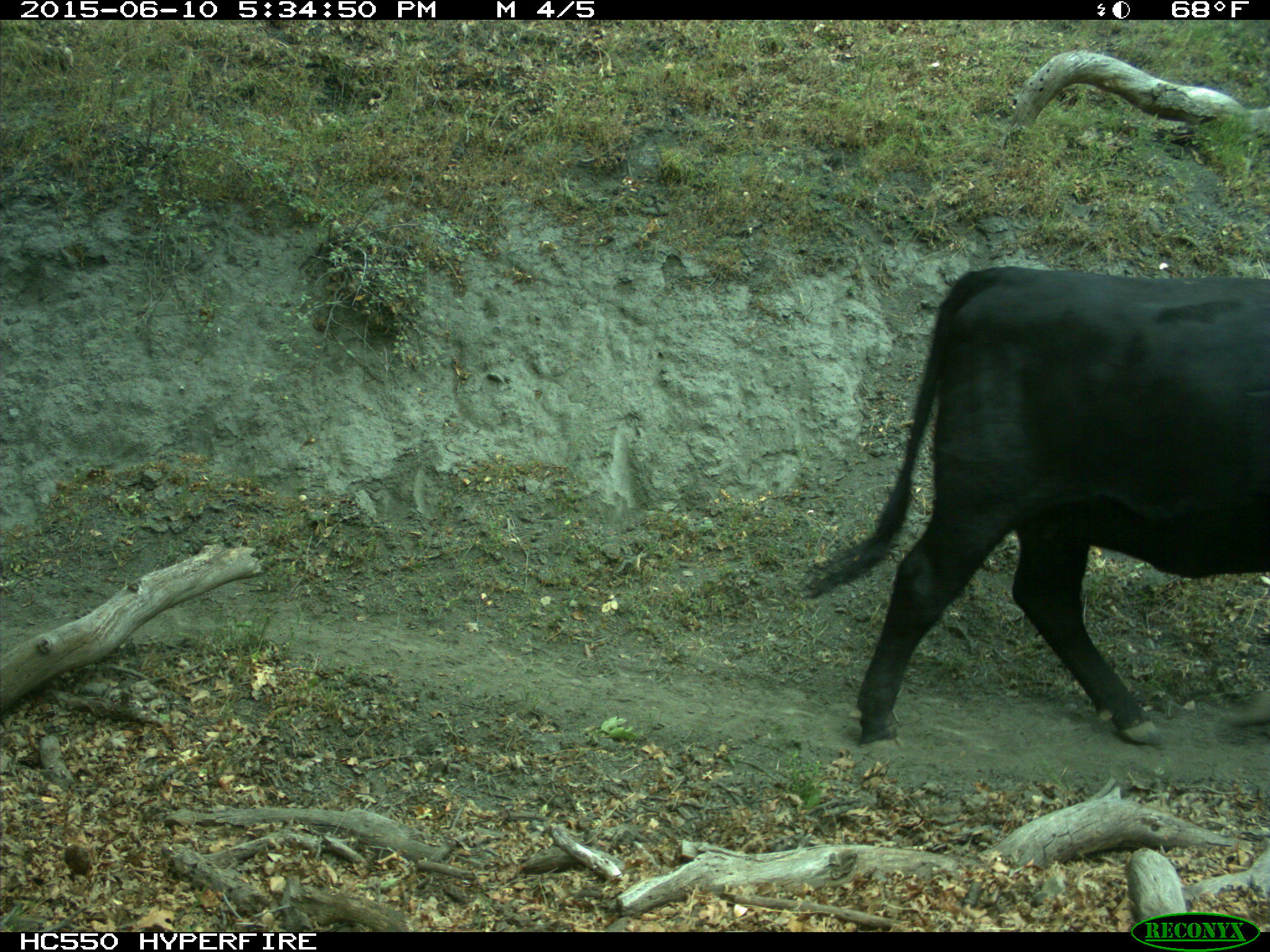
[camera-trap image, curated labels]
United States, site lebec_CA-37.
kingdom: Animalia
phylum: Chordata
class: Mammalia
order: Artiodactyla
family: Bovidae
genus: Bos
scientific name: Bos taurus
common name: domestic cow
Bos taurus (domestic cow).